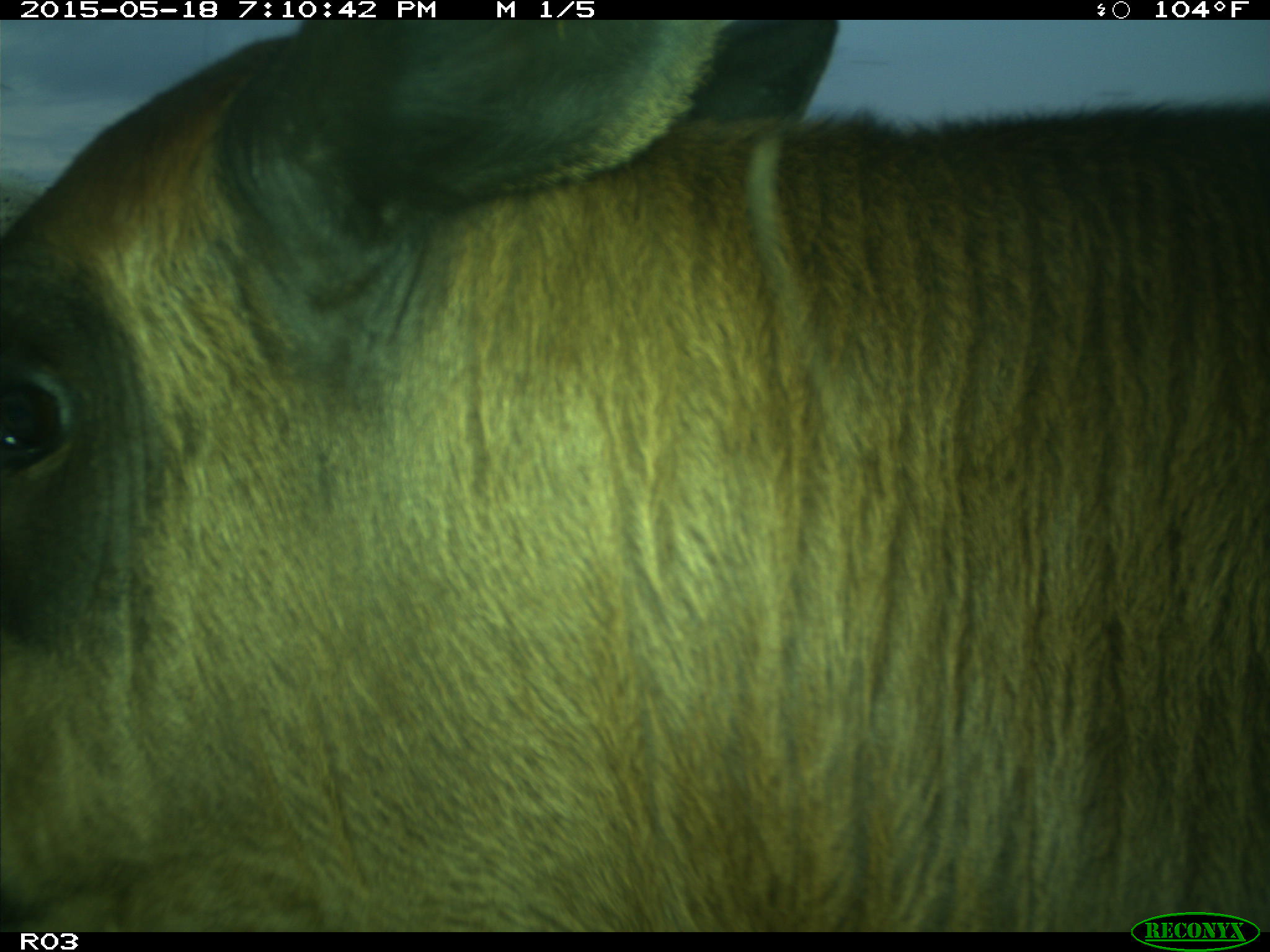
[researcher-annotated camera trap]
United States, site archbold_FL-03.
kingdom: Animalia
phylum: Chordata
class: Mammalia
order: Artiodactyla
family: Bovidae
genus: Bos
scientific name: Bos taurus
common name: domestic cow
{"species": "Bos taurus (domestic cow)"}